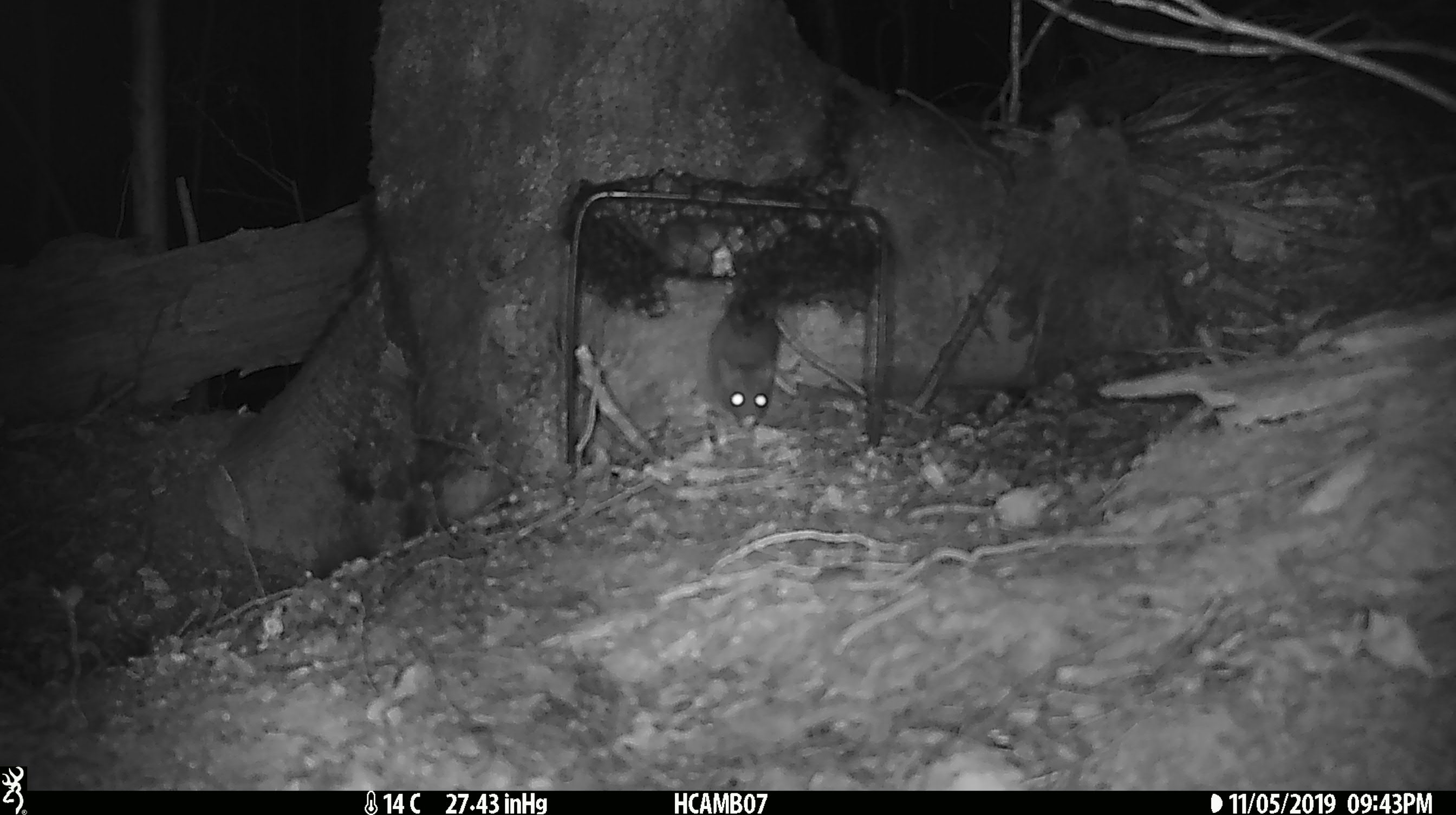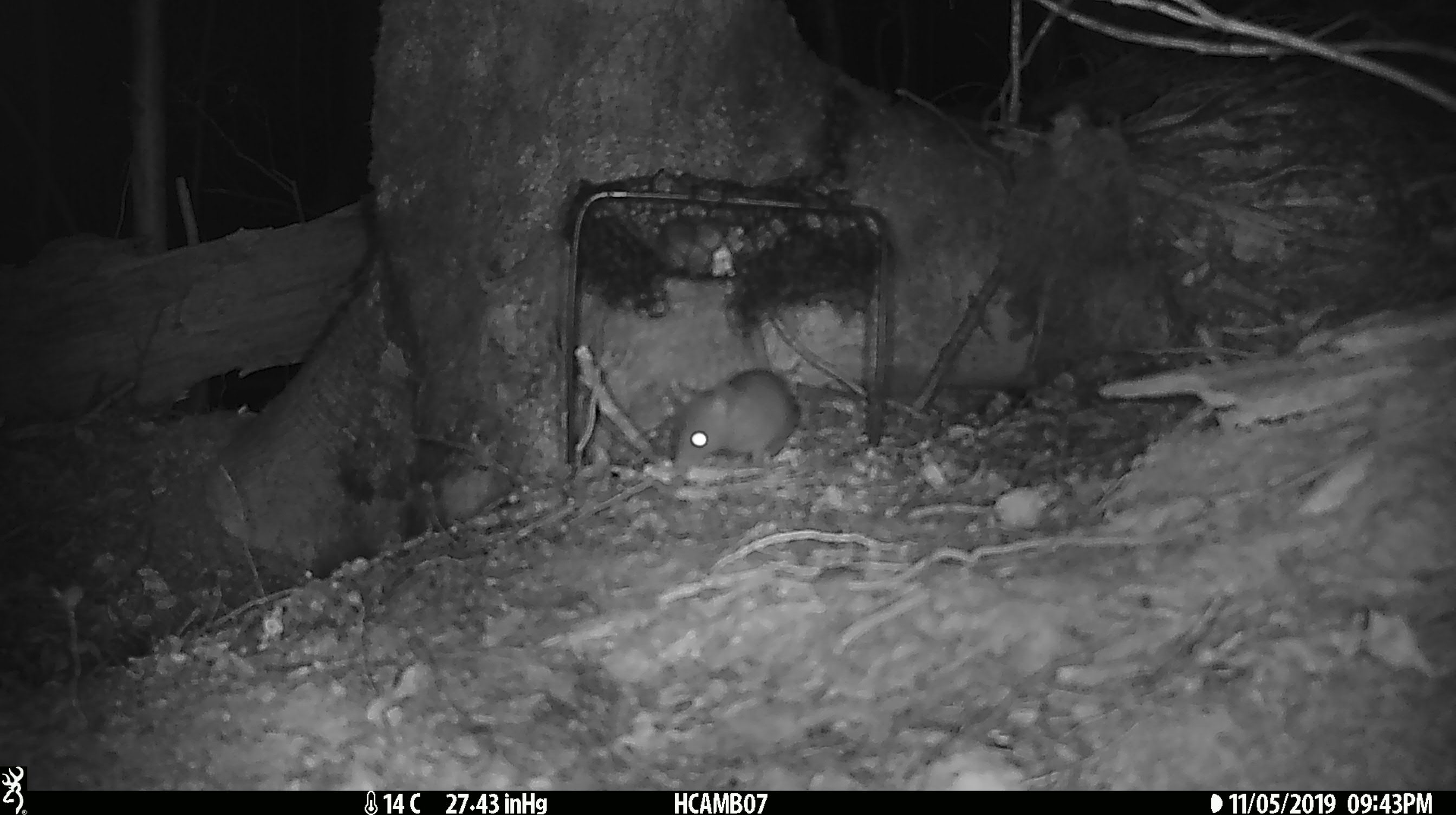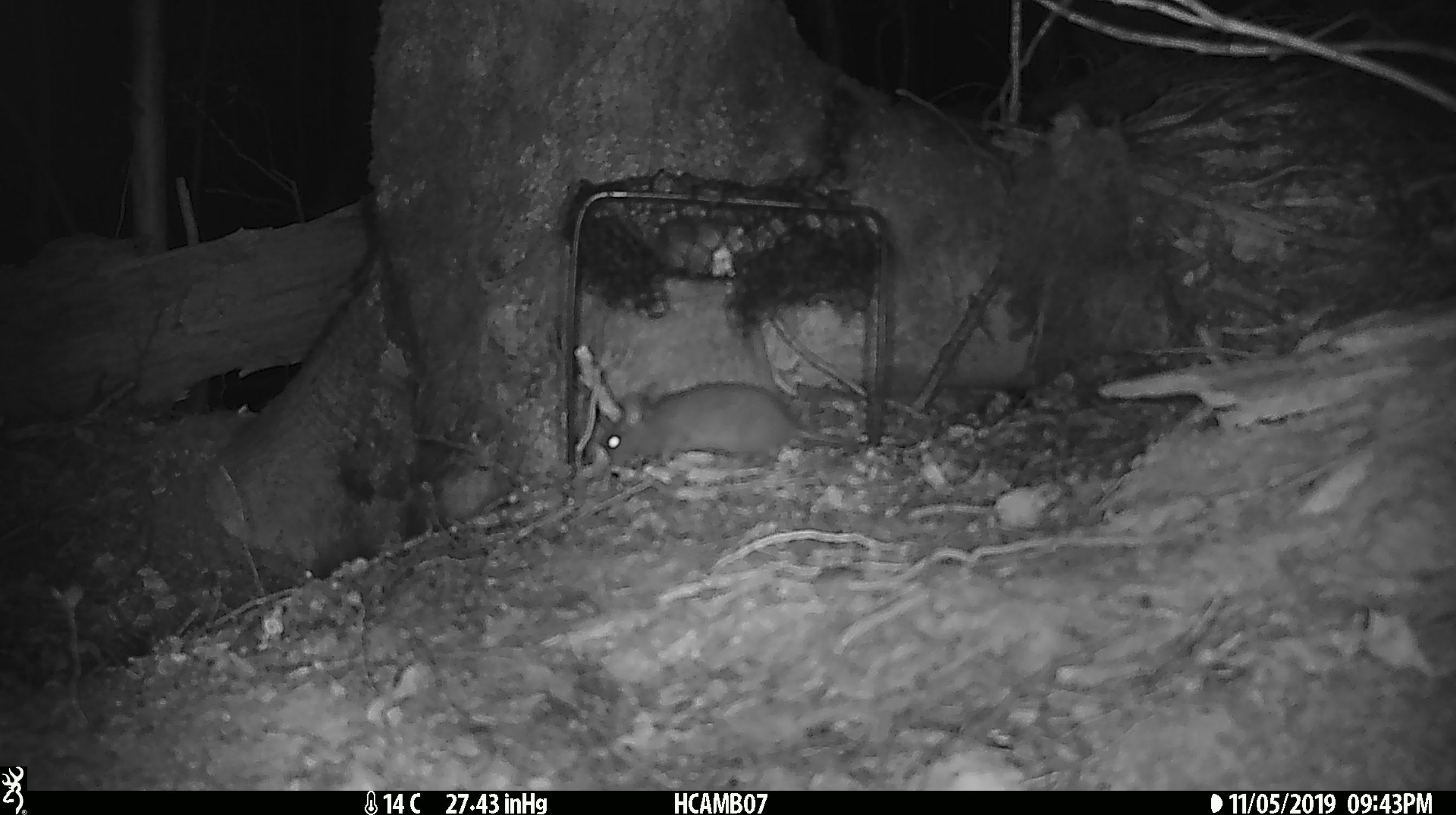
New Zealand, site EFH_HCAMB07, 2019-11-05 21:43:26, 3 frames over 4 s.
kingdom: Animalia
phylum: Chordata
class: Mammalia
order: Rodentia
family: Muridae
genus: Mus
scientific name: Mus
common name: mouse